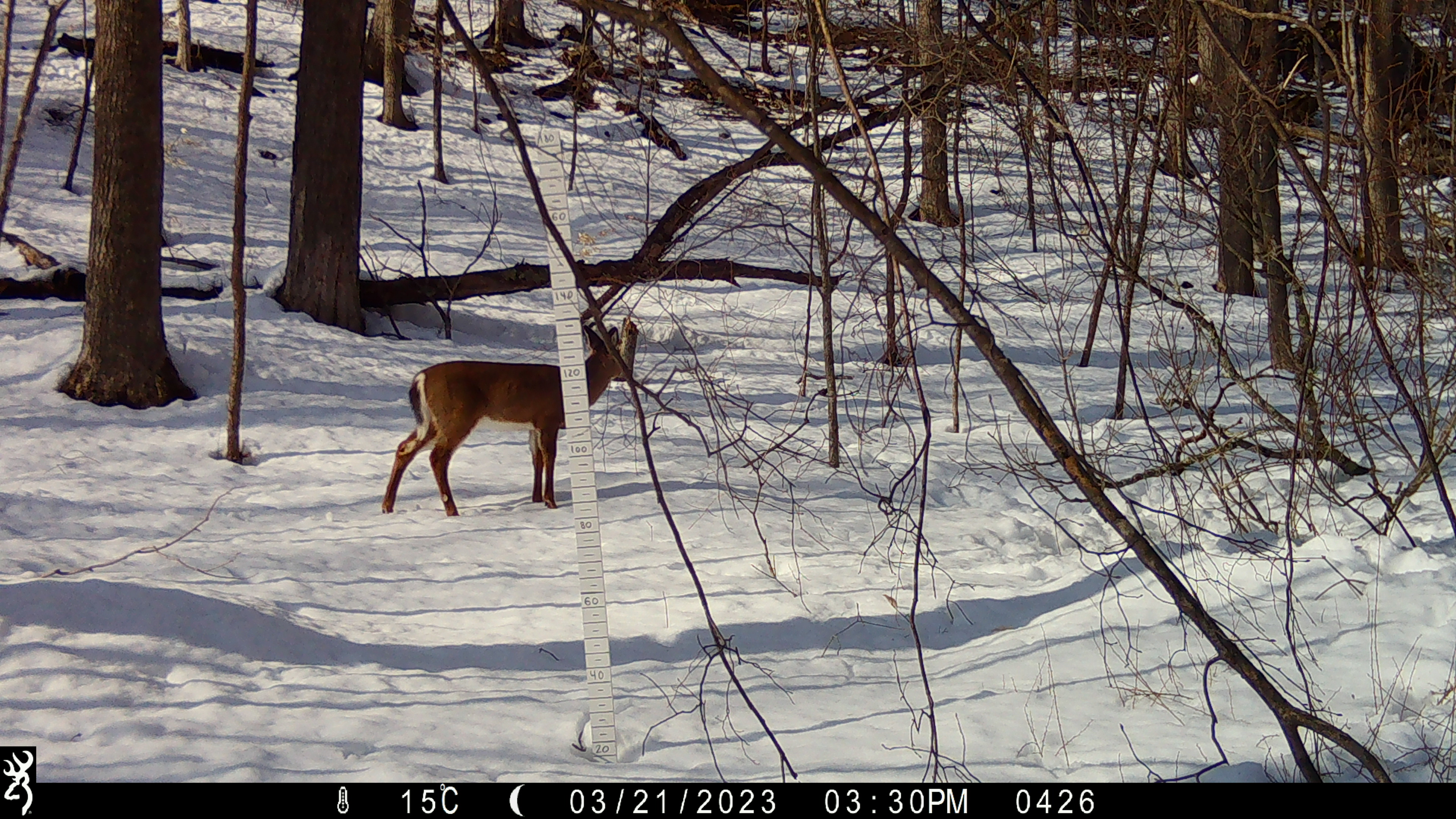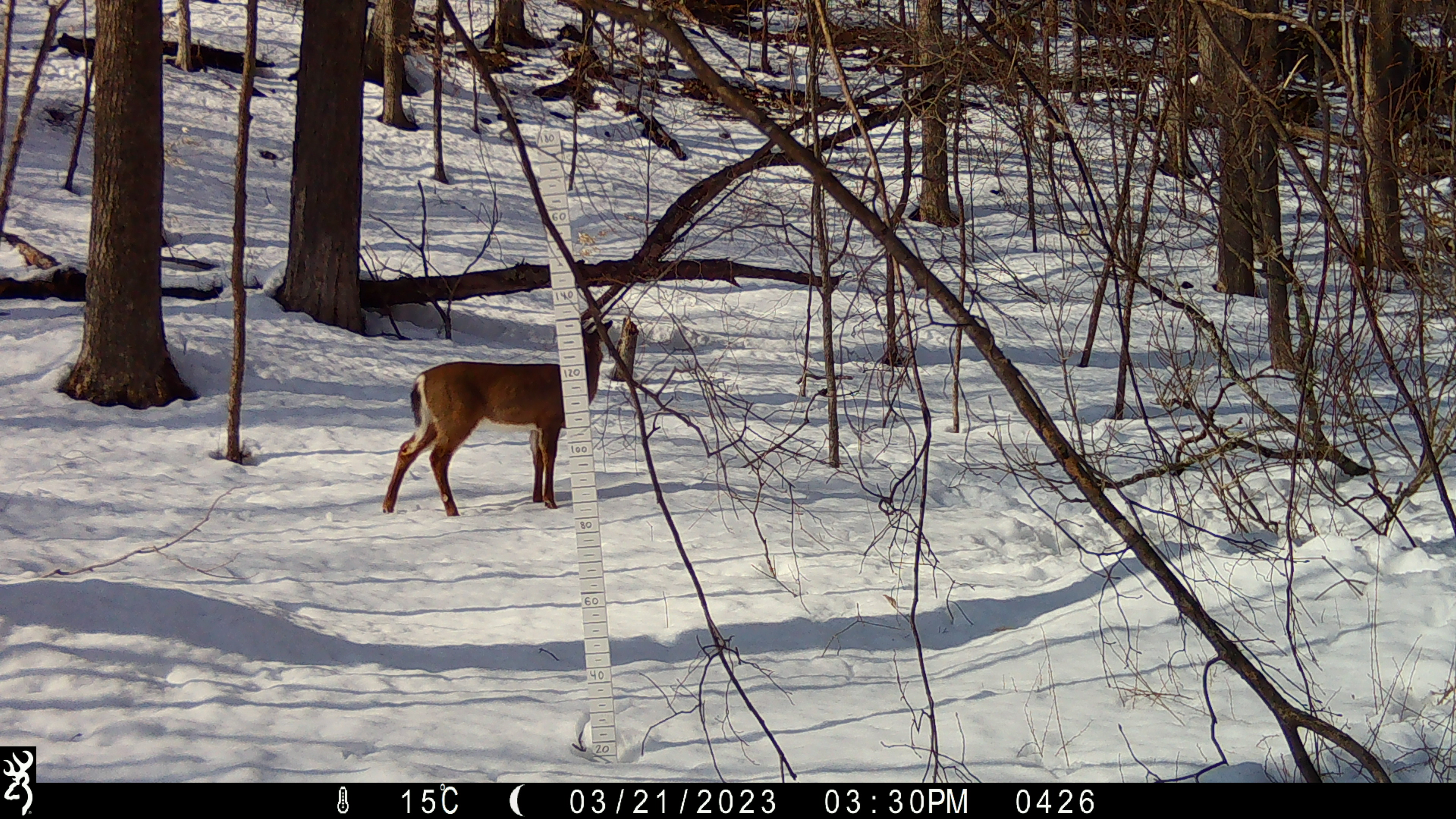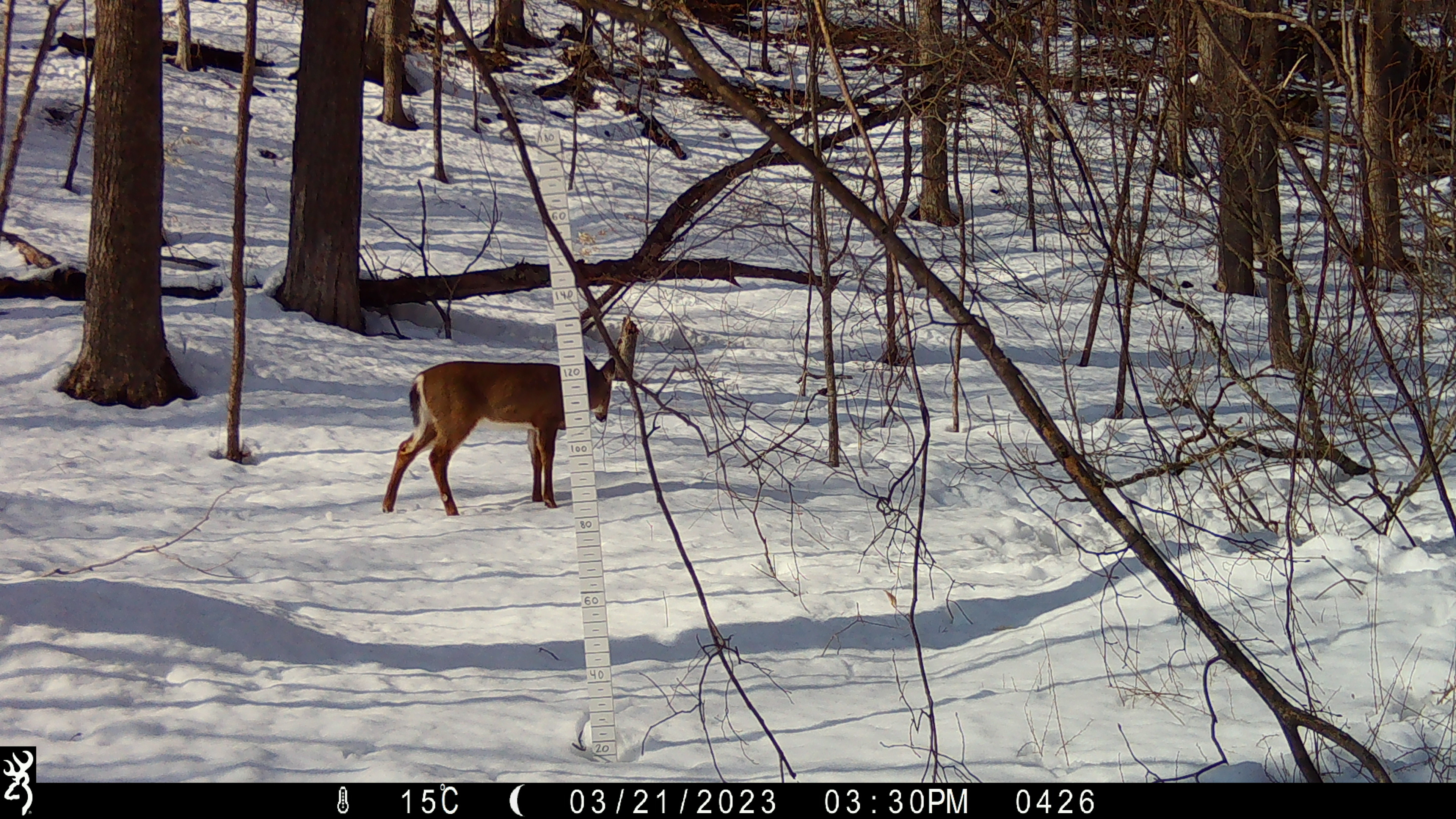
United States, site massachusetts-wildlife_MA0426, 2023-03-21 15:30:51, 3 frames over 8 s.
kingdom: Animalia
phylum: Chordata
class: Mammalia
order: Artiodactyla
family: Cervidae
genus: Odocoileus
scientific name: Odocoileus virginianus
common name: white-tailed deer